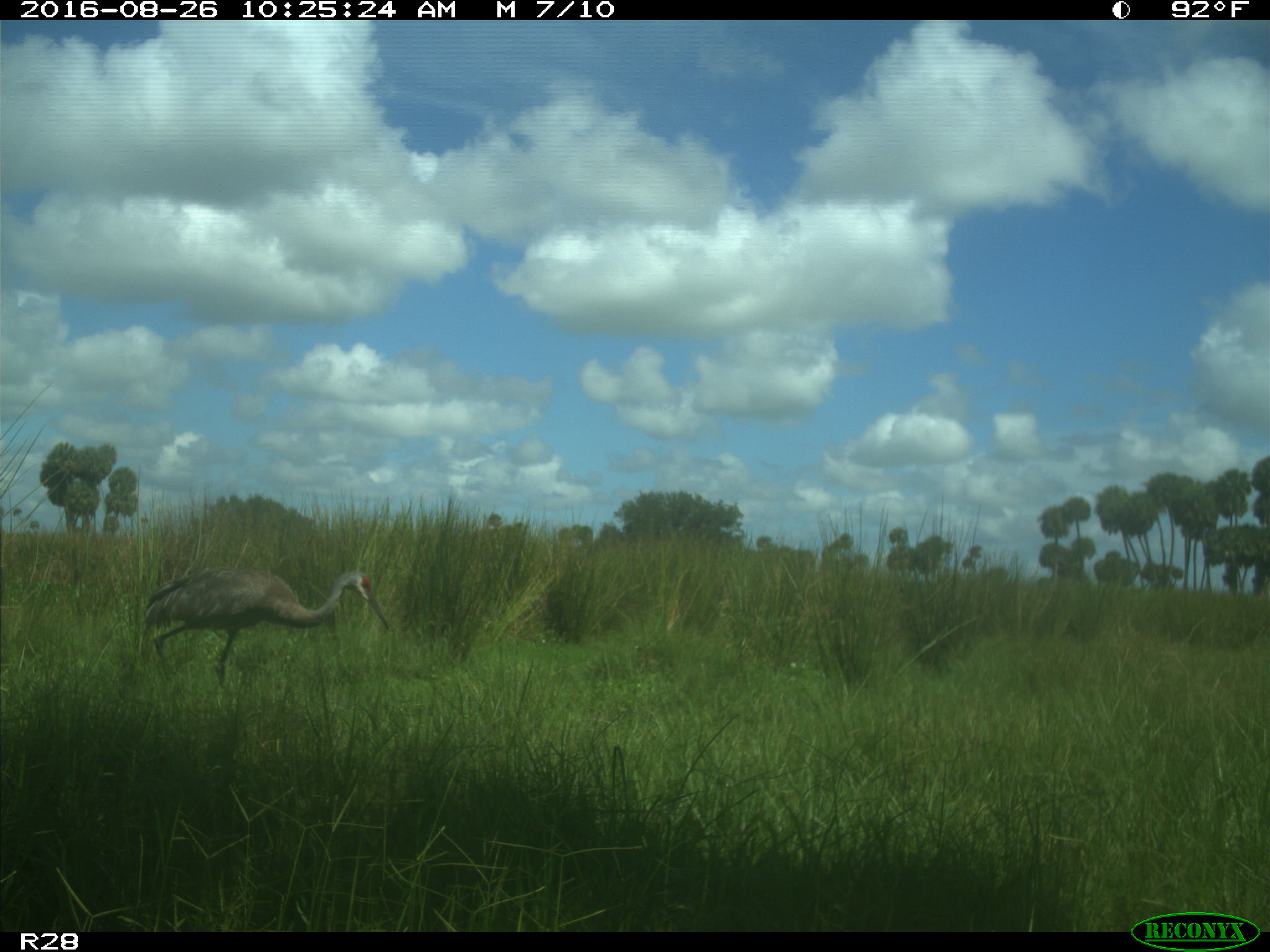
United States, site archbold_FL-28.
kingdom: Animalia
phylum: Chordata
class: Aves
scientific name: Aves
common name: birds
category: unidentified bird